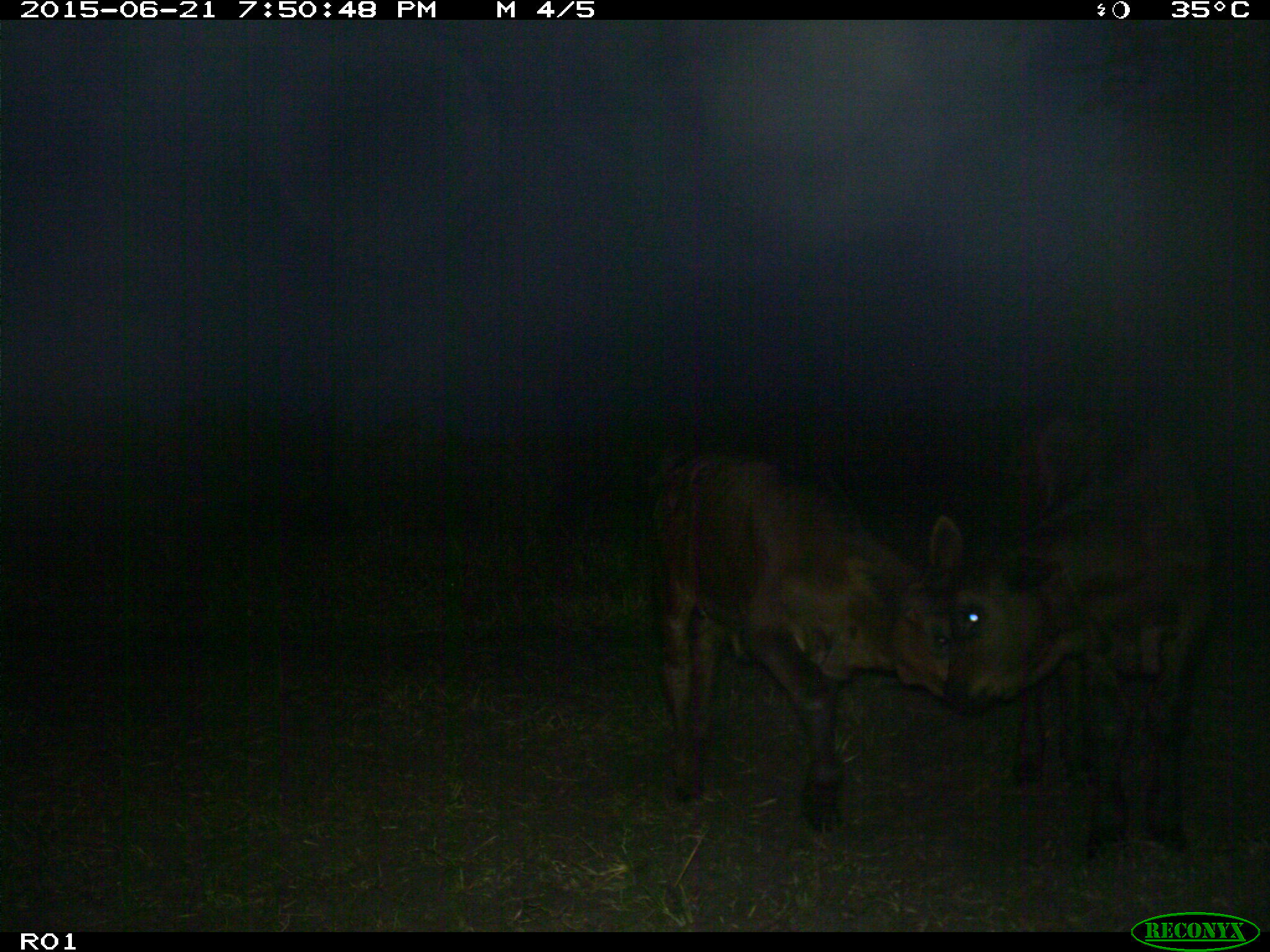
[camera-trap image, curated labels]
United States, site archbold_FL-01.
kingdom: Animalia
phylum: Chordata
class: Mammalia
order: Artiodactyla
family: Bovidae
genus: Bos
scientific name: Bos taurus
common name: domestic cow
Bos taurus (domestic cow).